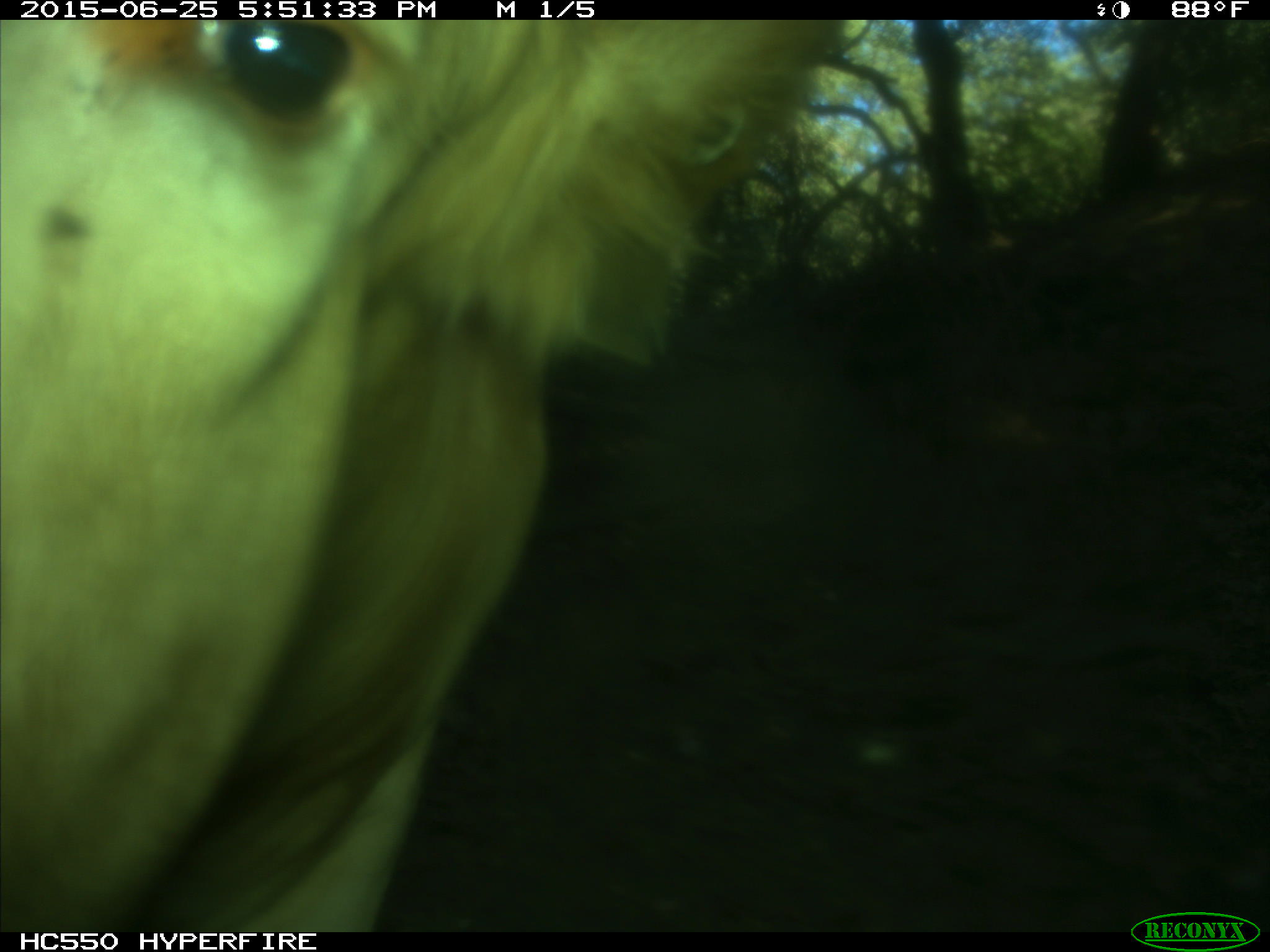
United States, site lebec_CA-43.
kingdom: Animalia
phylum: Chordata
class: Mammalia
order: Artiodactyla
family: Bovidae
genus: Bos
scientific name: Bos taurus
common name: domestic cow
Bos taurus (domestic cow).